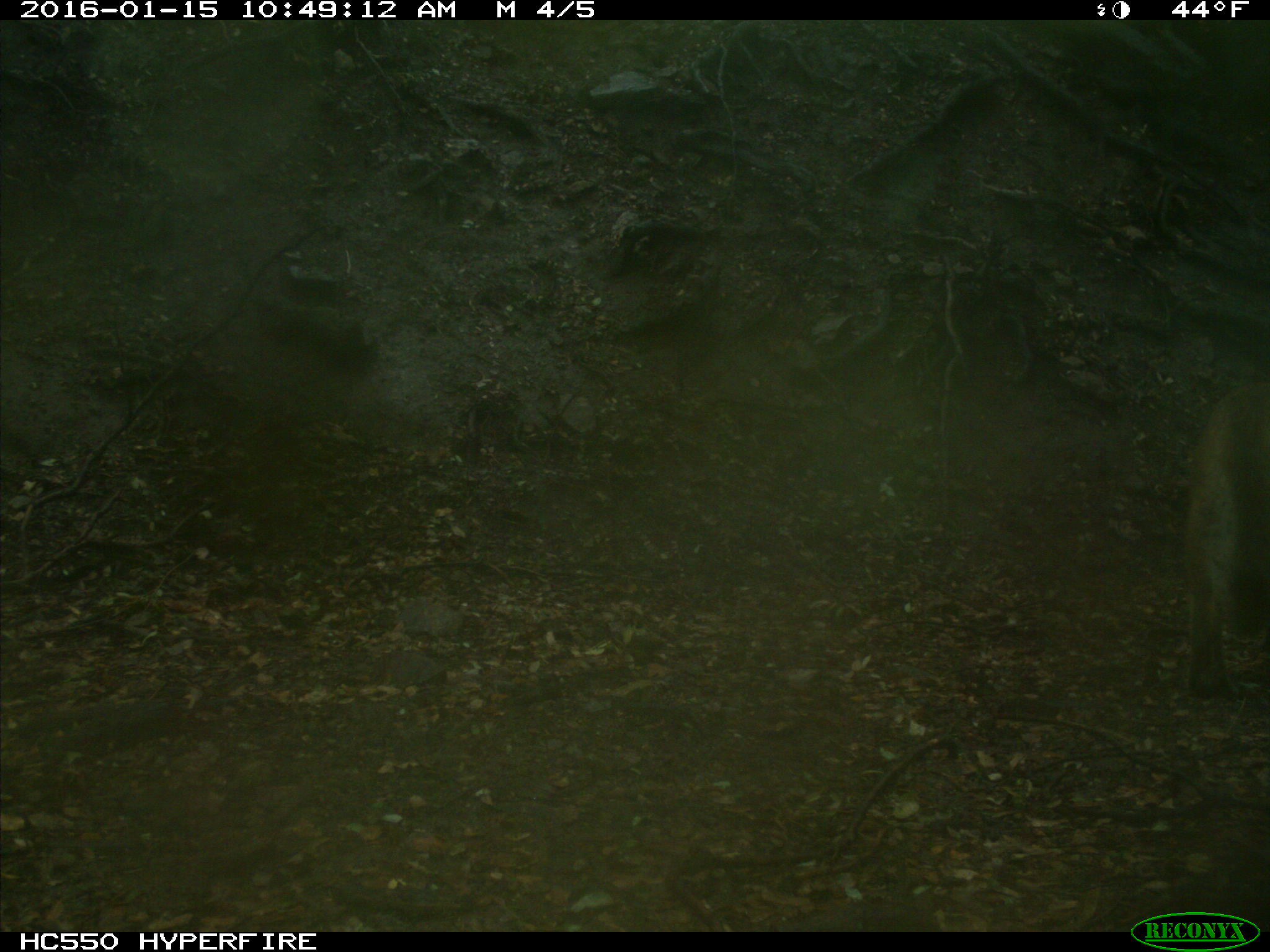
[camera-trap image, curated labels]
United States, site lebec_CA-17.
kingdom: Animalia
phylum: Chordata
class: Mammalia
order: Carnivora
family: Felidae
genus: Puma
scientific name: Puma concolor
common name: mountain lion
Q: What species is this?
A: Puma concolor (mountain lion).